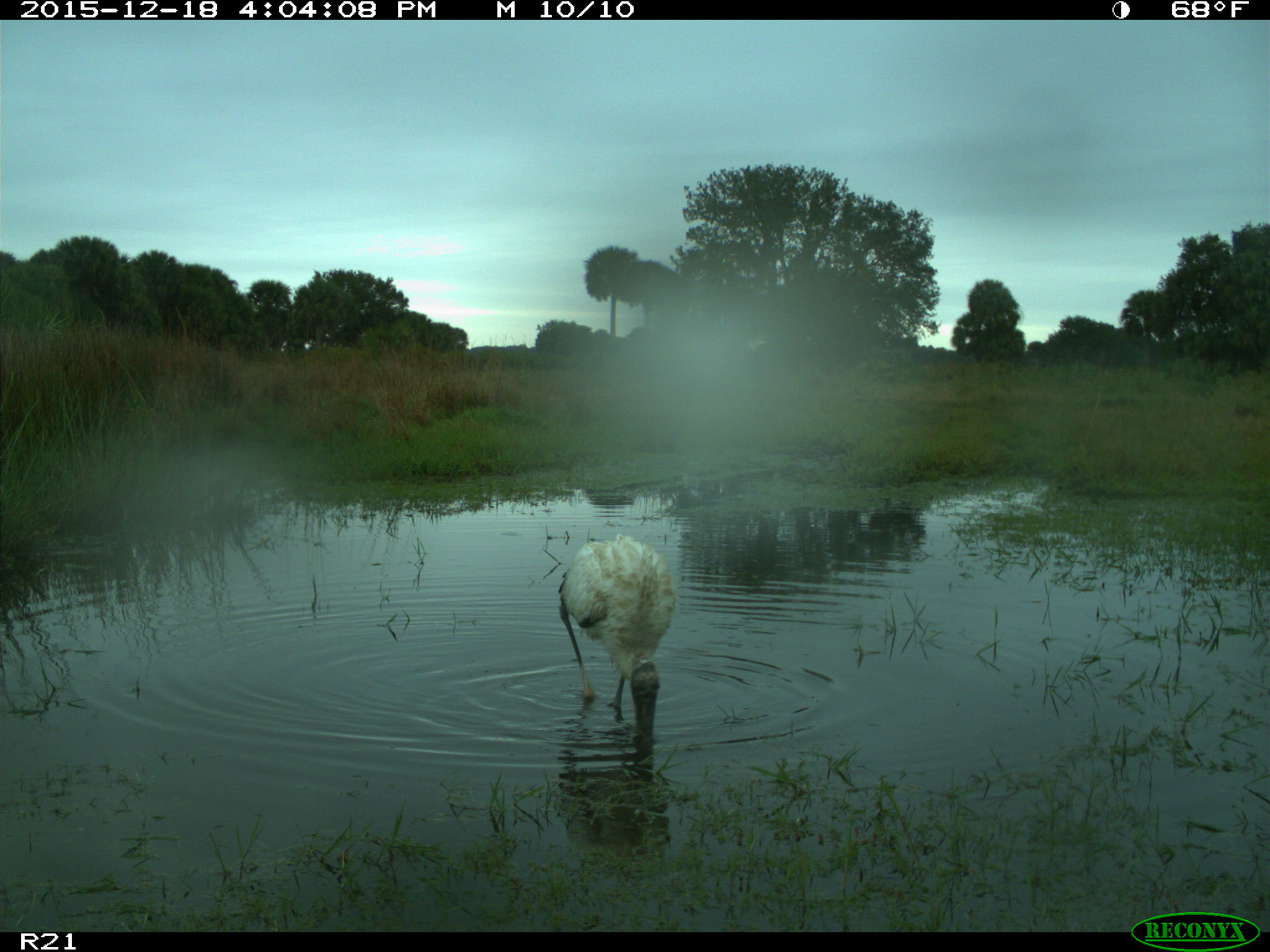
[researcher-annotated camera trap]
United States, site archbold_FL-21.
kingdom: Animalia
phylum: Chordata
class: Aves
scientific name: Aves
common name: birds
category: unidentified bird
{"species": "unidentified bird (birds) (Aves)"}